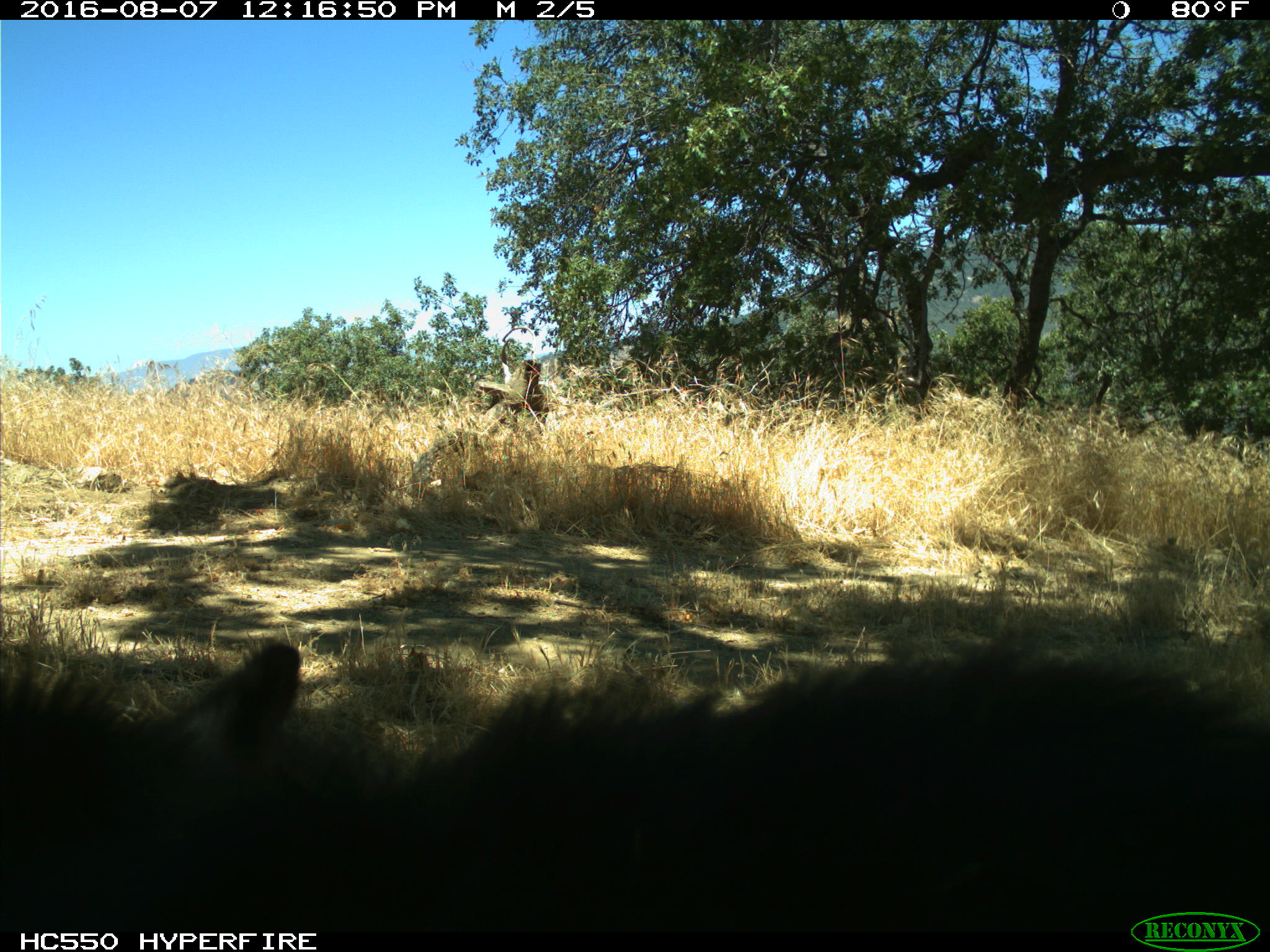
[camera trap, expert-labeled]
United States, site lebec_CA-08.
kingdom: Animalia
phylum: Chordata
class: Mammalia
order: Carnivora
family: Ursidae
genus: Ursus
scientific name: Ursus americanus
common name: american black bear